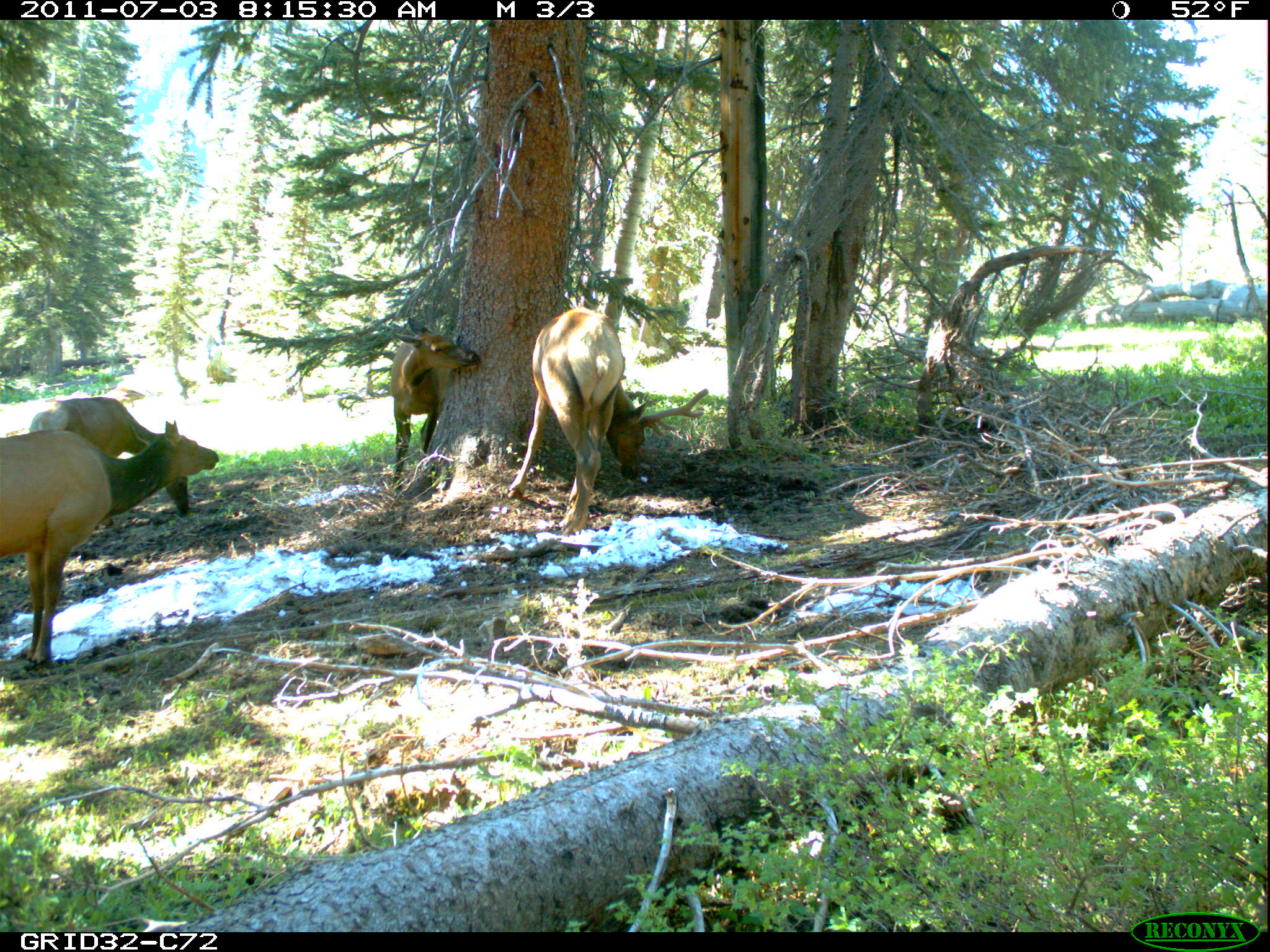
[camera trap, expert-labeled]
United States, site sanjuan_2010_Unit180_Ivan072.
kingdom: Animalia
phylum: Chordata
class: Mammalia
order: Artiodactyla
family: Cervidae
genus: Cervus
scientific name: Cervus elaphus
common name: red deer